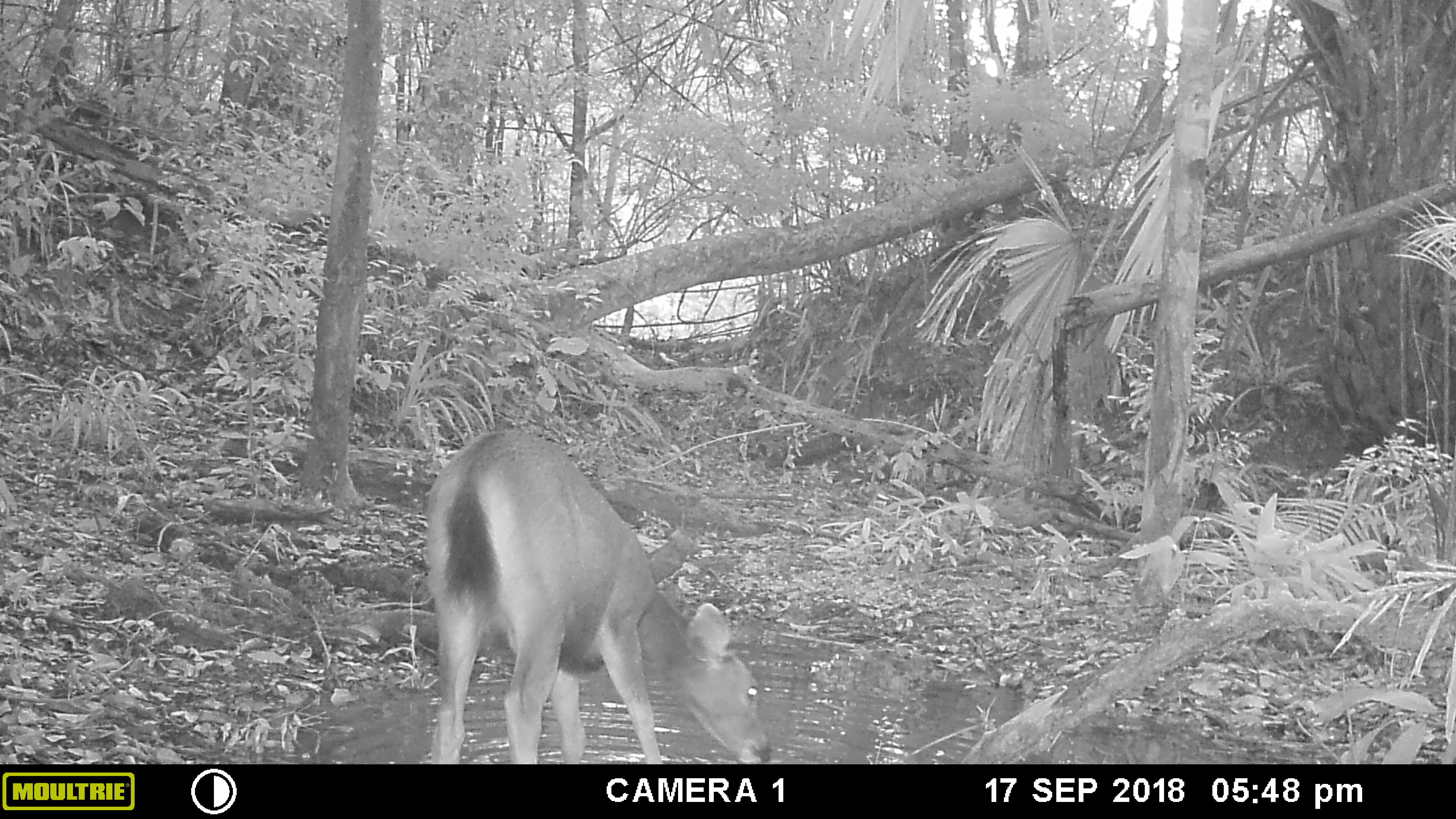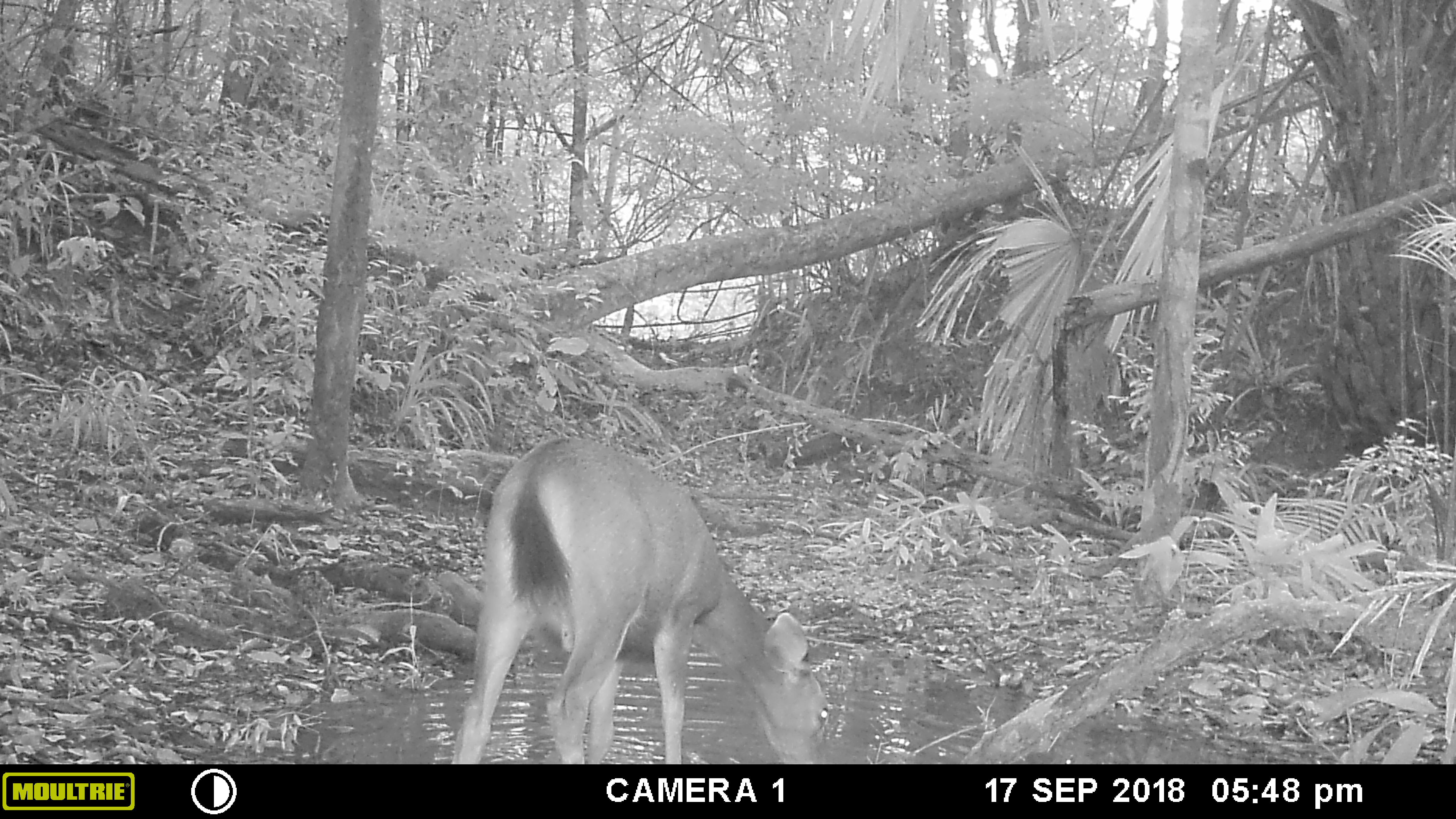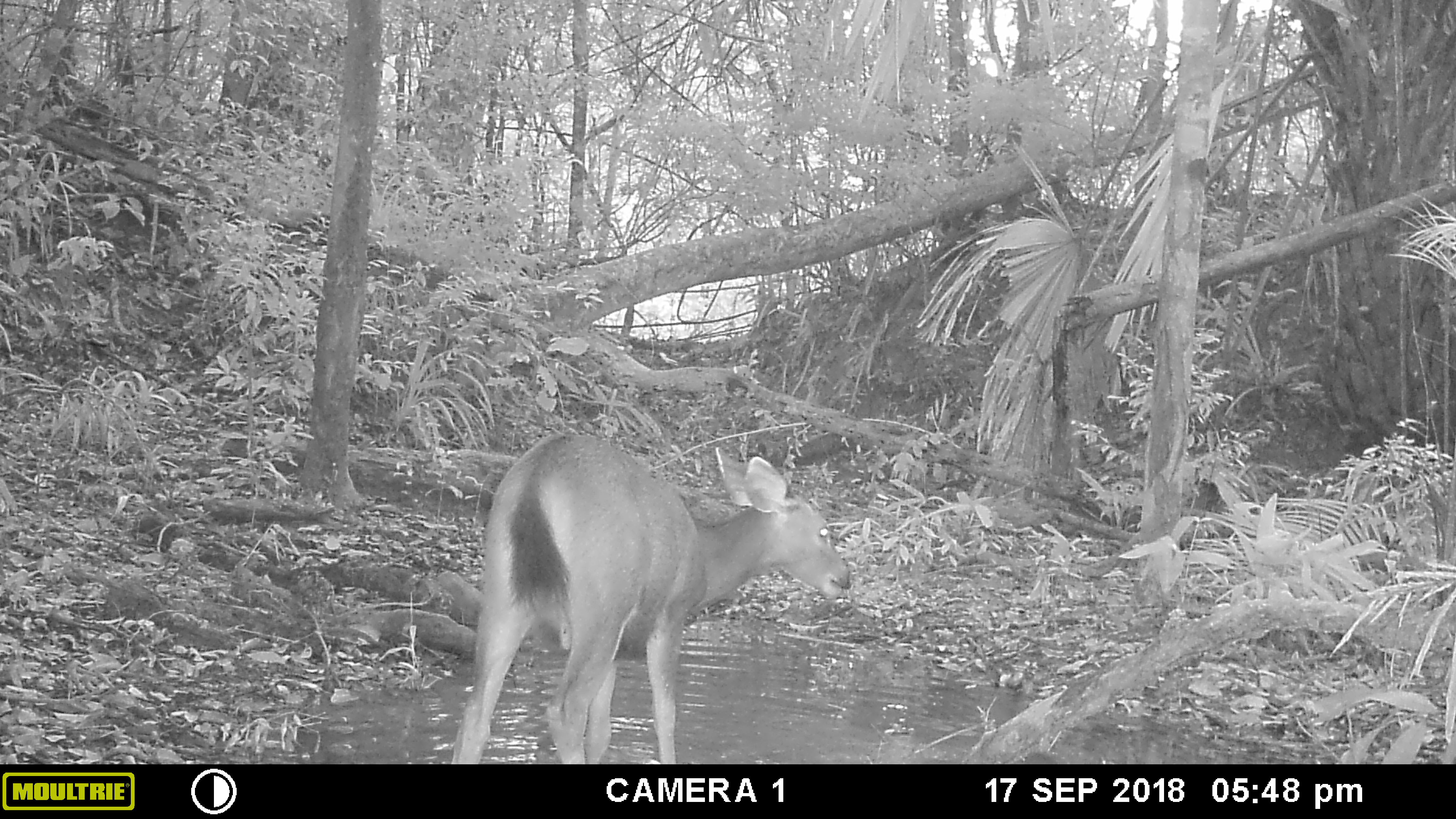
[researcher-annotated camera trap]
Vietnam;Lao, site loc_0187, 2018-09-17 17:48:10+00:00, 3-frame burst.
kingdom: Animalia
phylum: Chordata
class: Mammalia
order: Artiodactyla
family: Cervidae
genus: Rusa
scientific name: Rusa unicolor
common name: sambar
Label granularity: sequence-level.